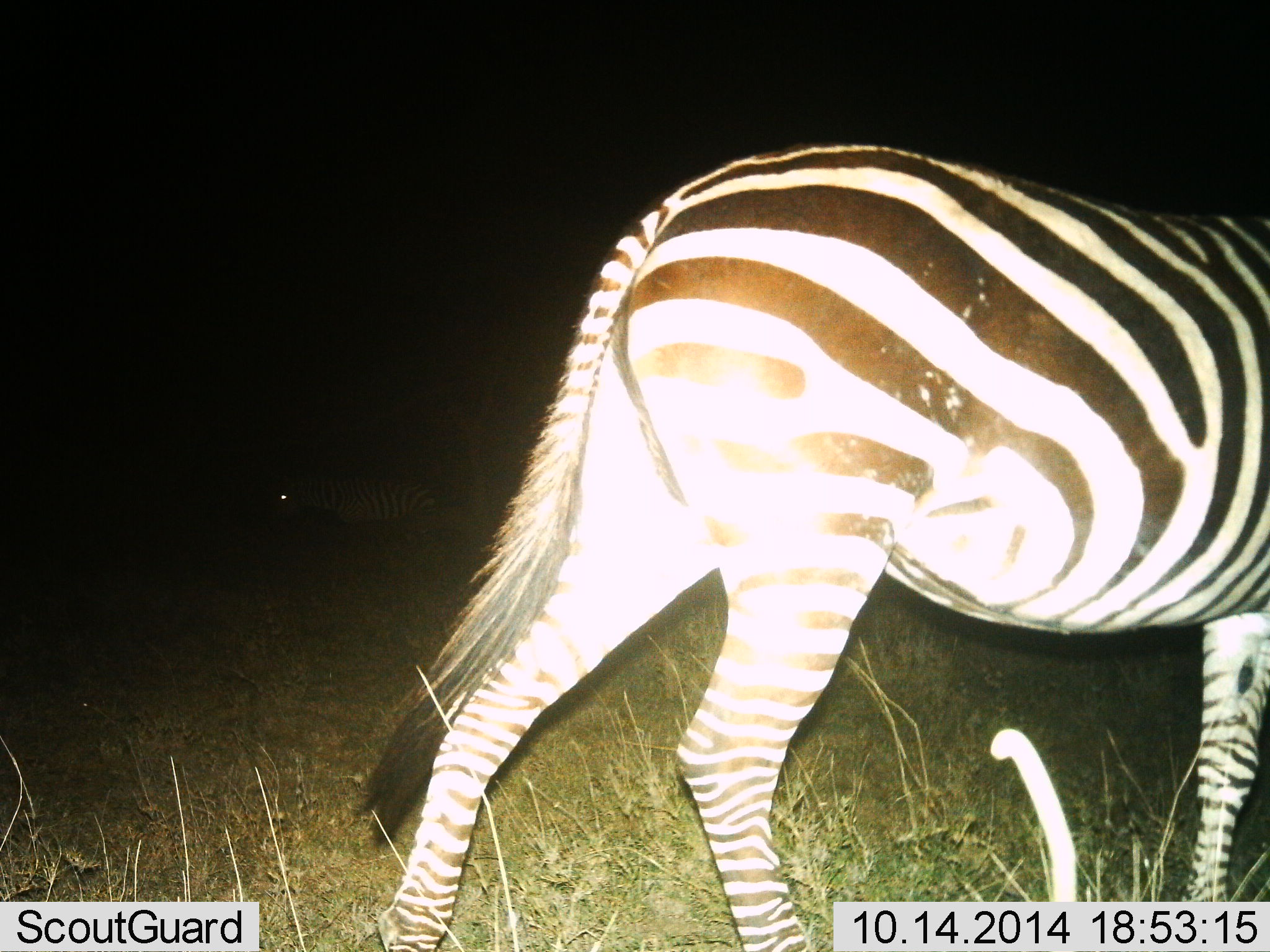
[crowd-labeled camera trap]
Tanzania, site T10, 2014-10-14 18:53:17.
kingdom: Animalia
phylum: Chordata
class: Mammalia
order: Perissodactyla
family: Equidae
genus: Equus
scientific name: Equus quagga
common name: plains zebra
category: zebra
Zebra (plains zebra) (Equus quagga), count 1. Behavior (volunteer vote fractions): standing 10%, resting 0%, moving 90%, interacting 0%. Young present (vote fraction): 0%. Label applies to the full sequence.